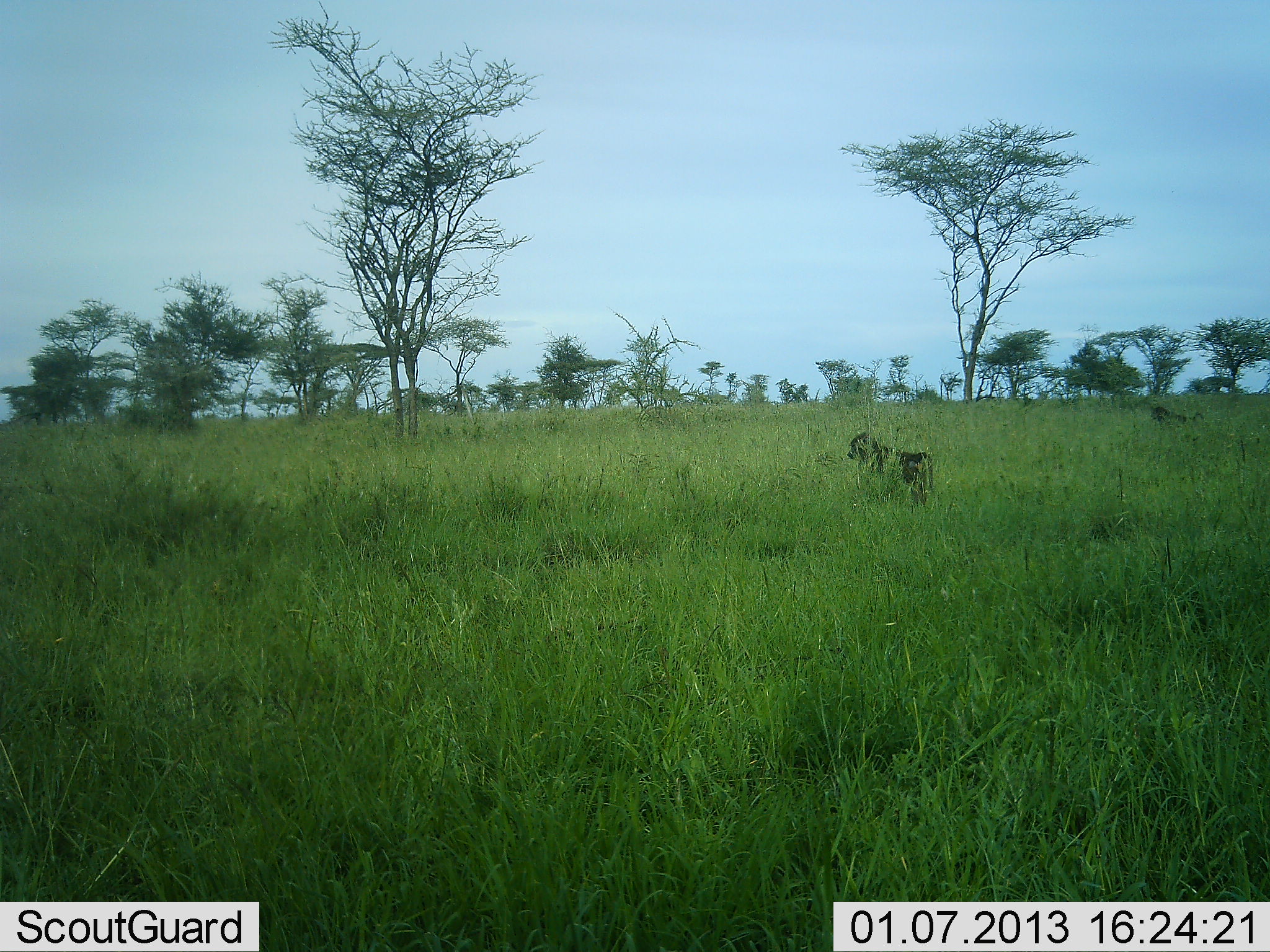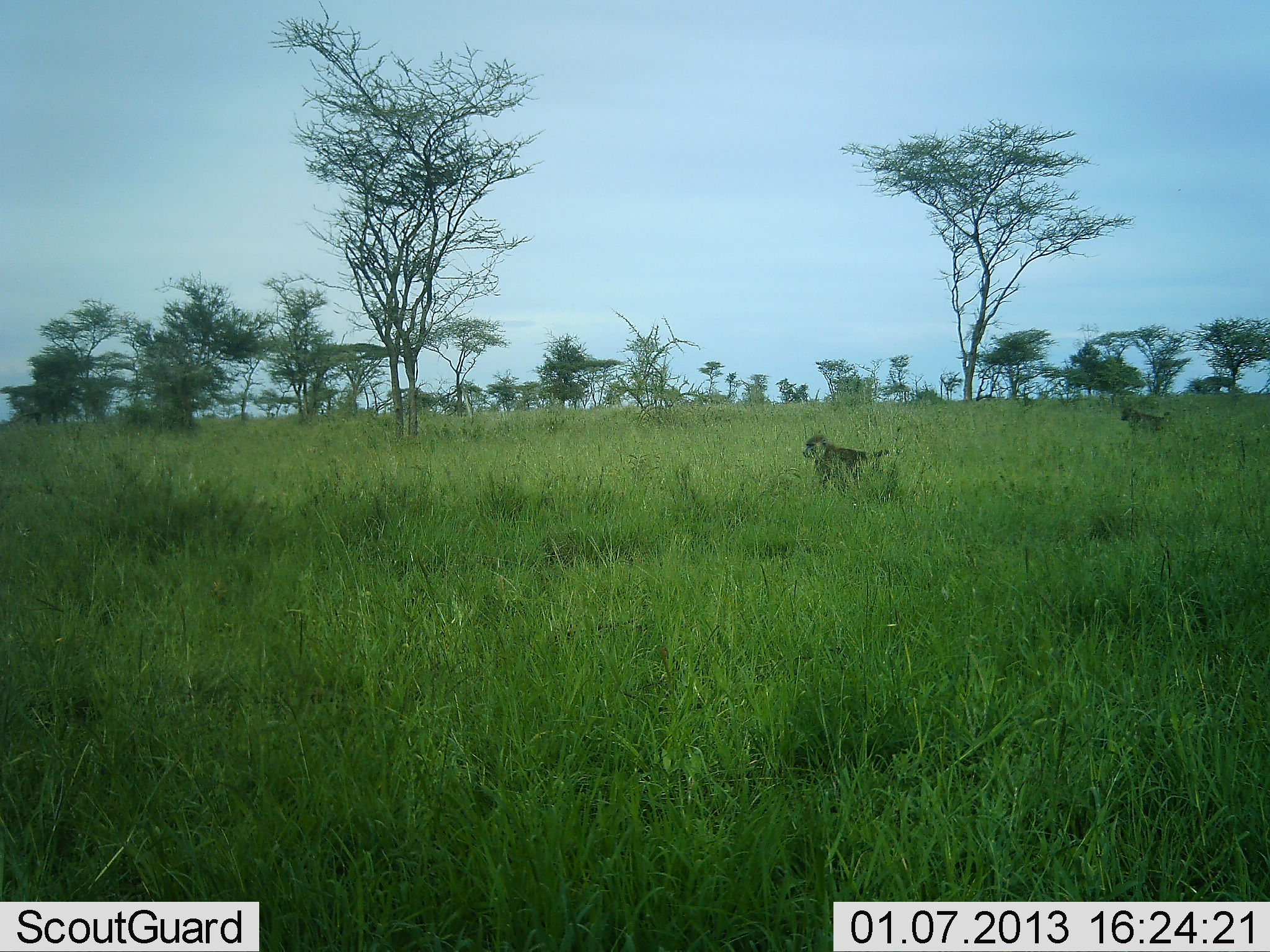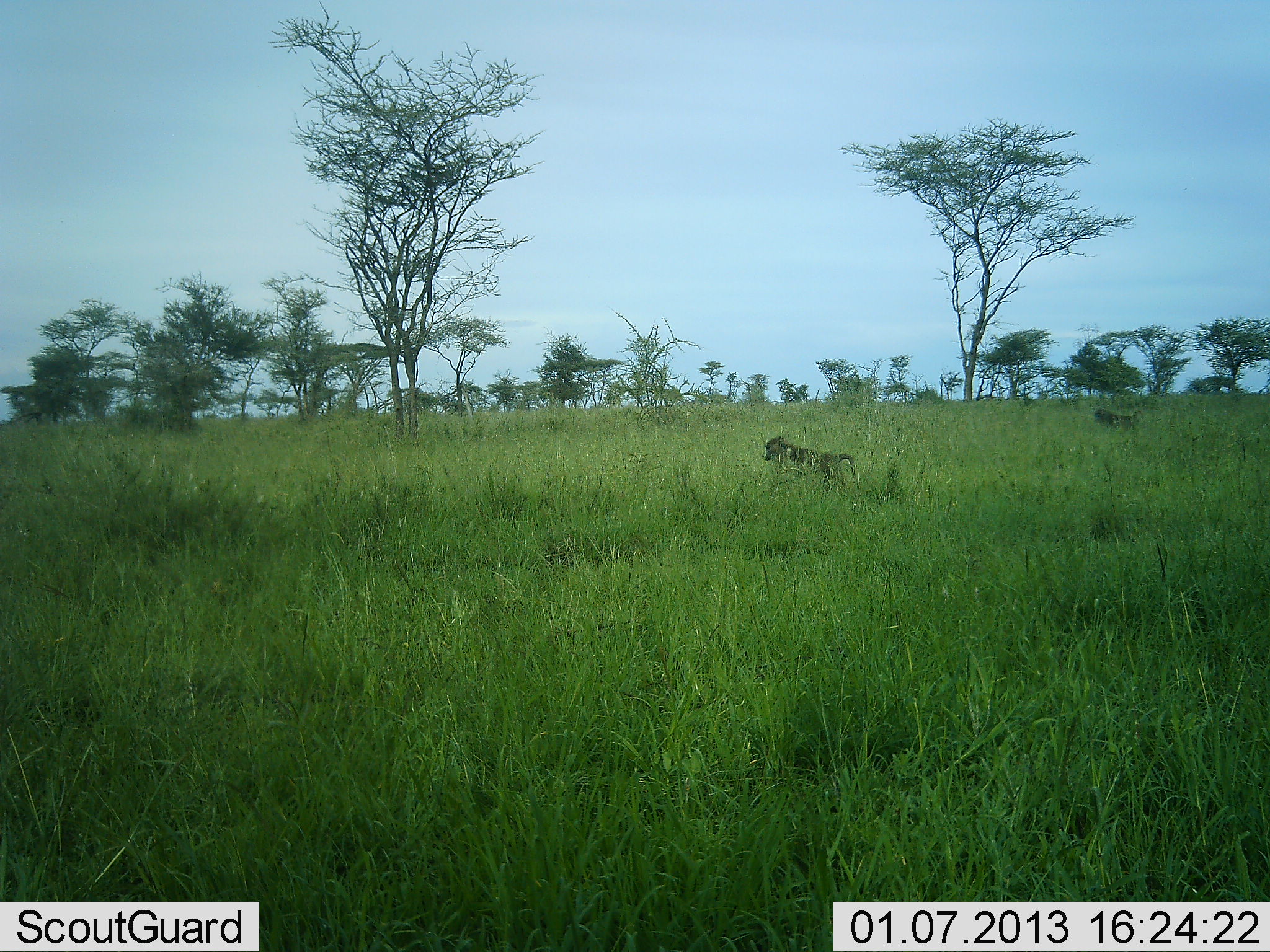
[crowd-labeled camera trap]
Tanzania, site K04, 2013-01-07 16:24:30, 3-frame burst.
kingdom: Animalia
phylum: Chordata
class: Mammalia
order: Primates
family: Cercopithecidae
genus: Papio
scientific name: Papio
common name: baboon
Baboon (Papio), count 2. Behavior (volunteer vote fractions): standing 0%, resting 0%, moving 100%, interacting 0%. Young present (vote fraction): 0%. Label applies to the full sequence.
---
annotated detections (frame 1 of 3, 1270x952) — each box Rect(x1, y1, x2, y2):
animal: Rect(846, 432, 937, 506); Rect(1149, 405, 1205, 430)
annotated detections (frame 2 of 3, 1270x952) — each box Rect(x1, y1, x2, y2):
animal: Rect(803, 435, 890, 498); Rect(1121, 405, 1176, 430)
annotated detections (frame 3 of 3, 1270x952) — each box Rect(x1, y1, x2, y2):
animal: Rect(760, 432, 853, 495); Rect(1093, 407, 1139, 432)